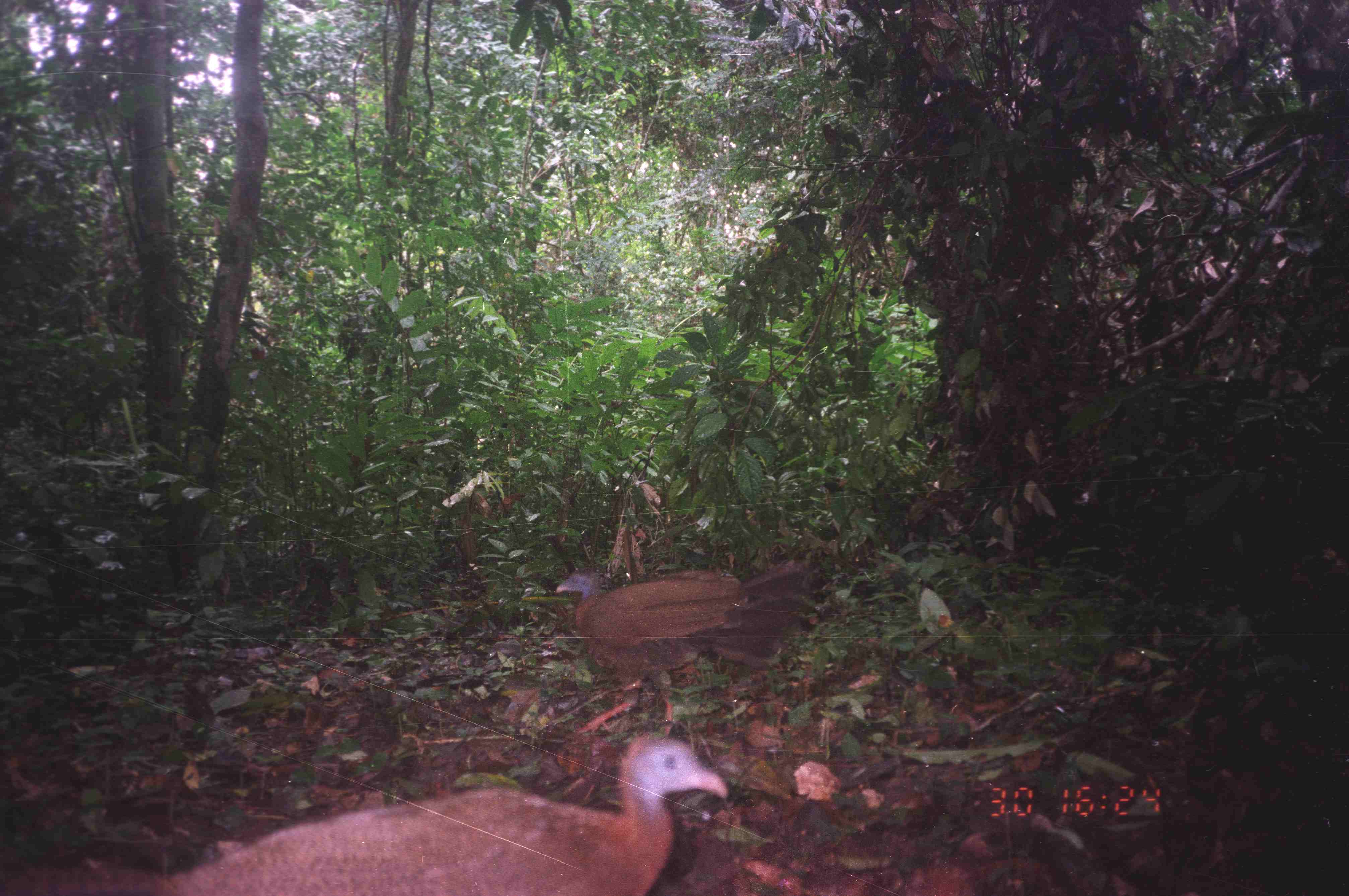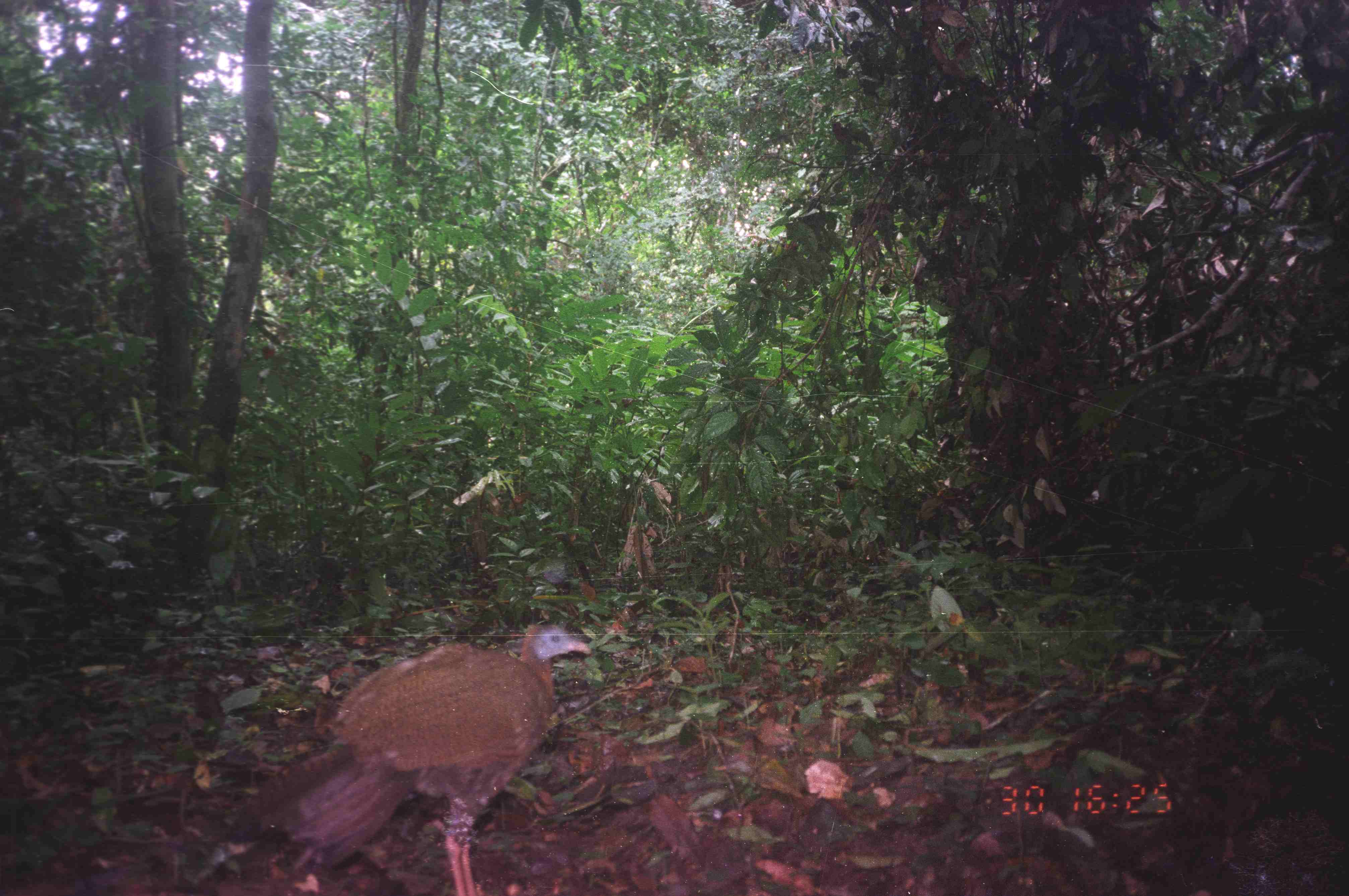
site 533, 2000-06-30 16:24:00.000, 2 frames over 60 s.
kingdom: Animalia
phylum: Chordata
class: Aves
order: Galliformes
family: Phasianidae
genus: Argusianus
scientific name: Argusianus argus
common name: great argus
Argusianus argus (great argus), count 2.